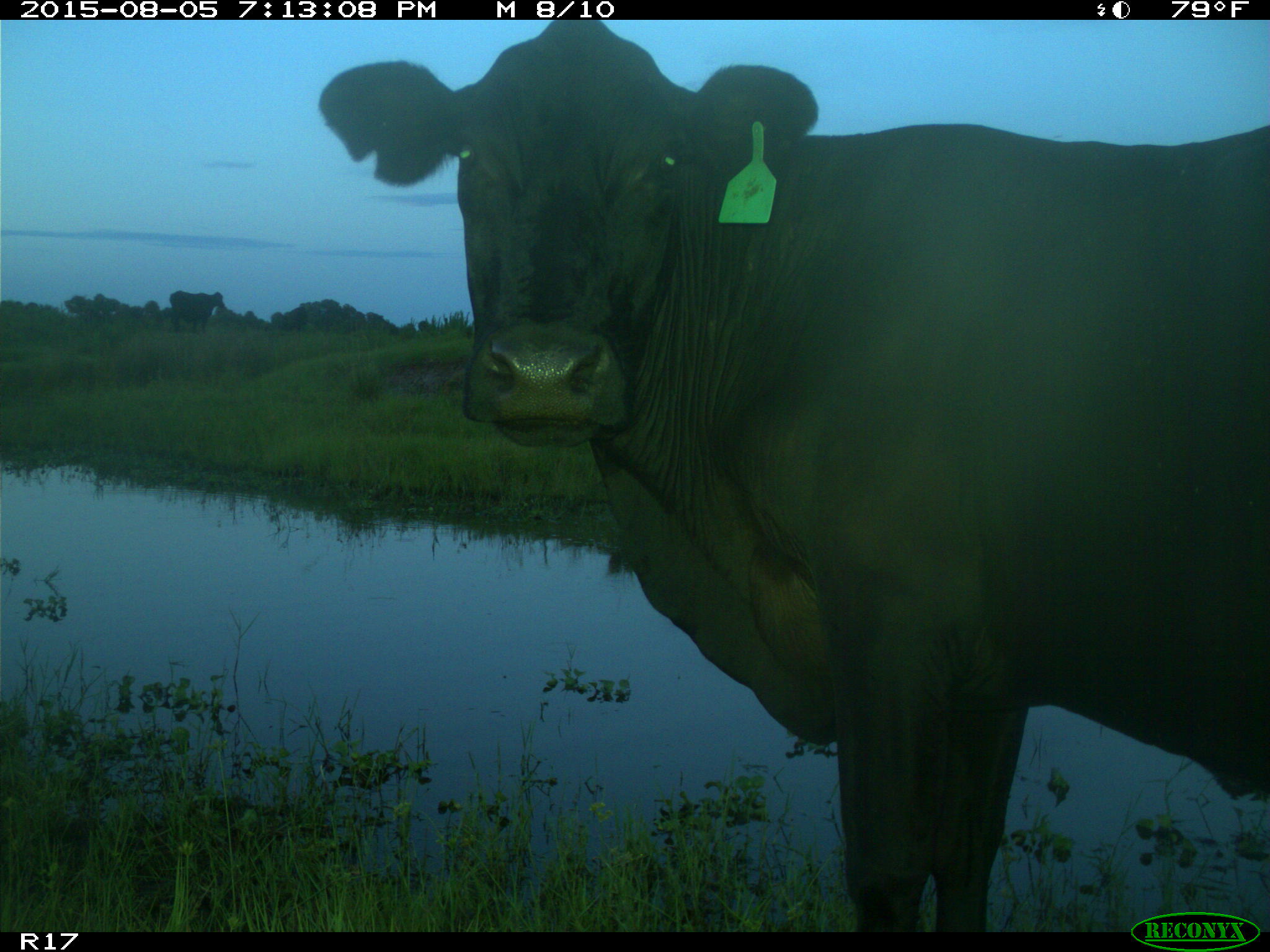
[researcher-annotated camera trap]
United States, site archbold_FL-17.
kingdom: Animalia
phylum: Chordata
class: Mammalia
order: Artiodactyla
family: Bovidae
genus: Bos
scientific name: Bos taurus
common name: domestic cow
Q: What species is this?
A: Bos taurus (domestic cow).